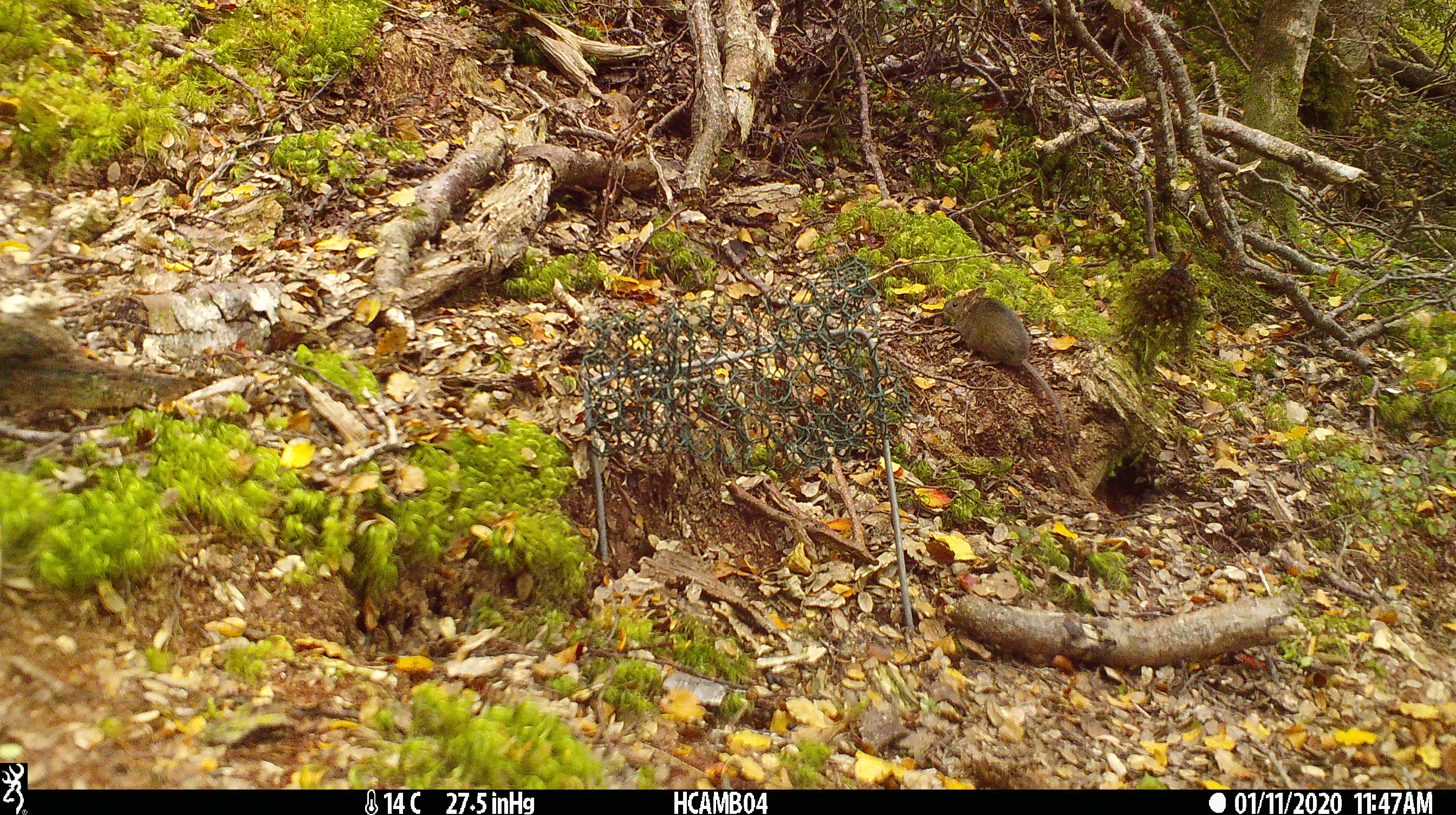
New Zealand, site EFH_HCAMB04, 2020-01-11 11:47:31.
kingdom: Animalia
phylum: Chordata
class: Mammalia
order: Rodentia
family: Muridae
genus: Mus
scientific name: Mus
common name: mouse